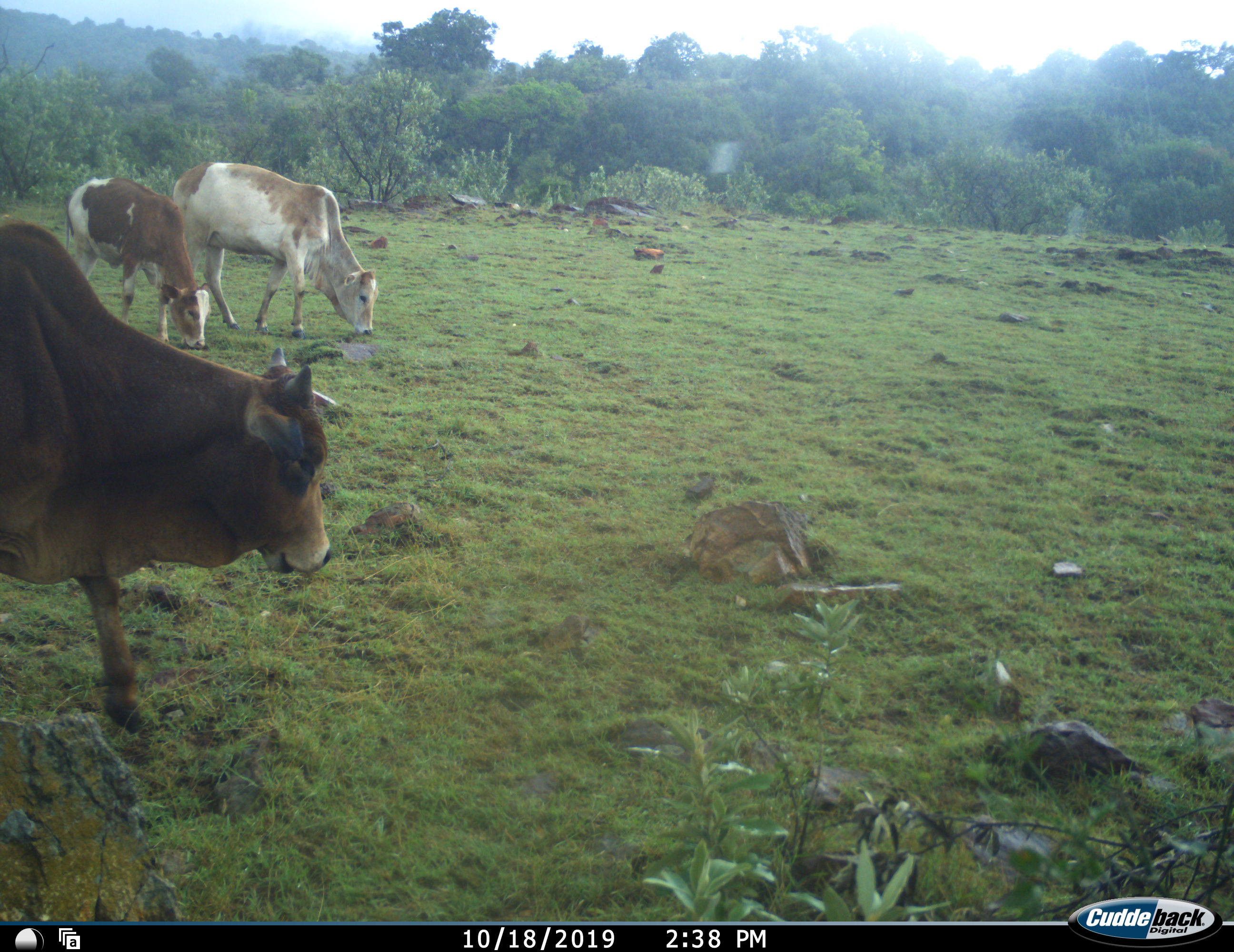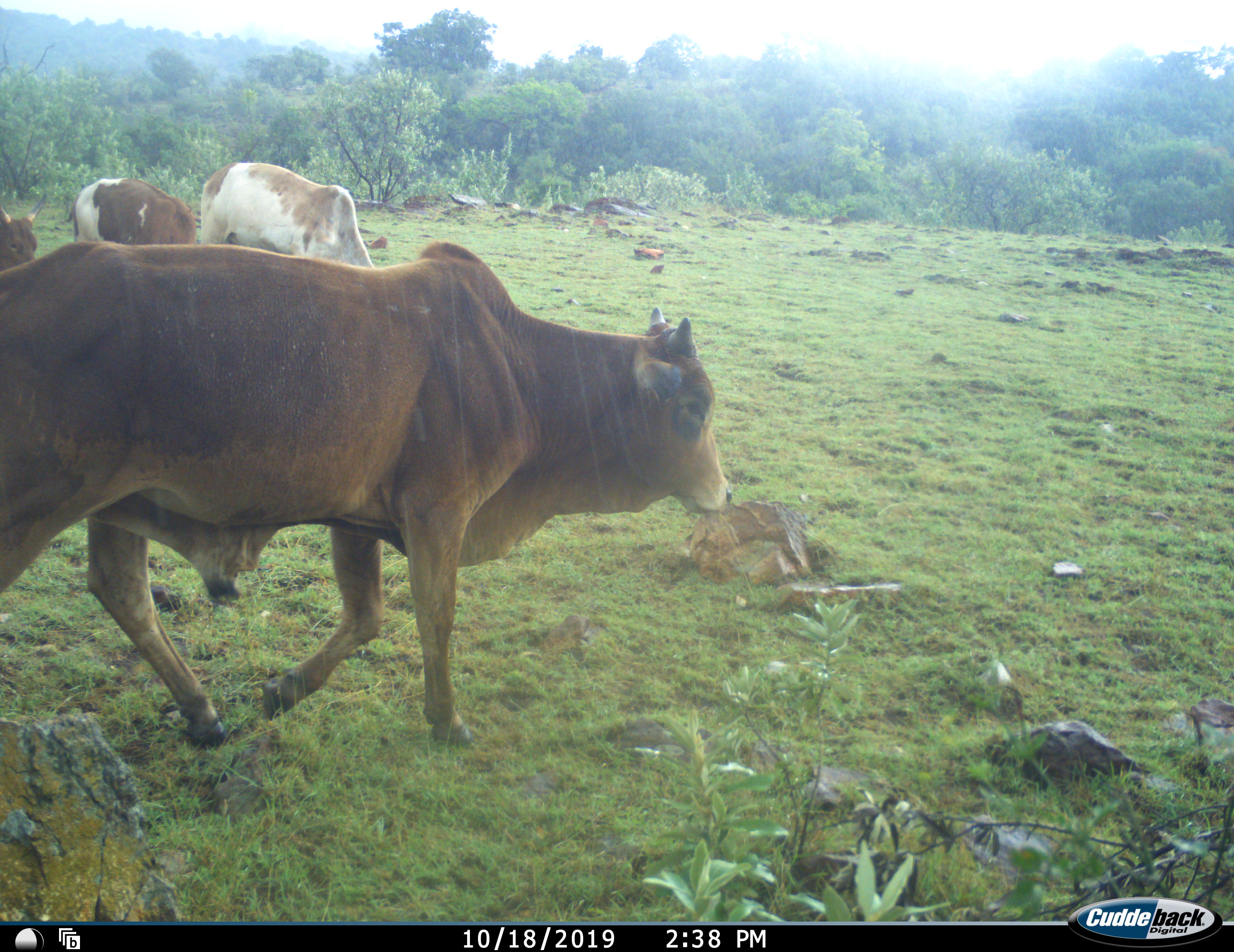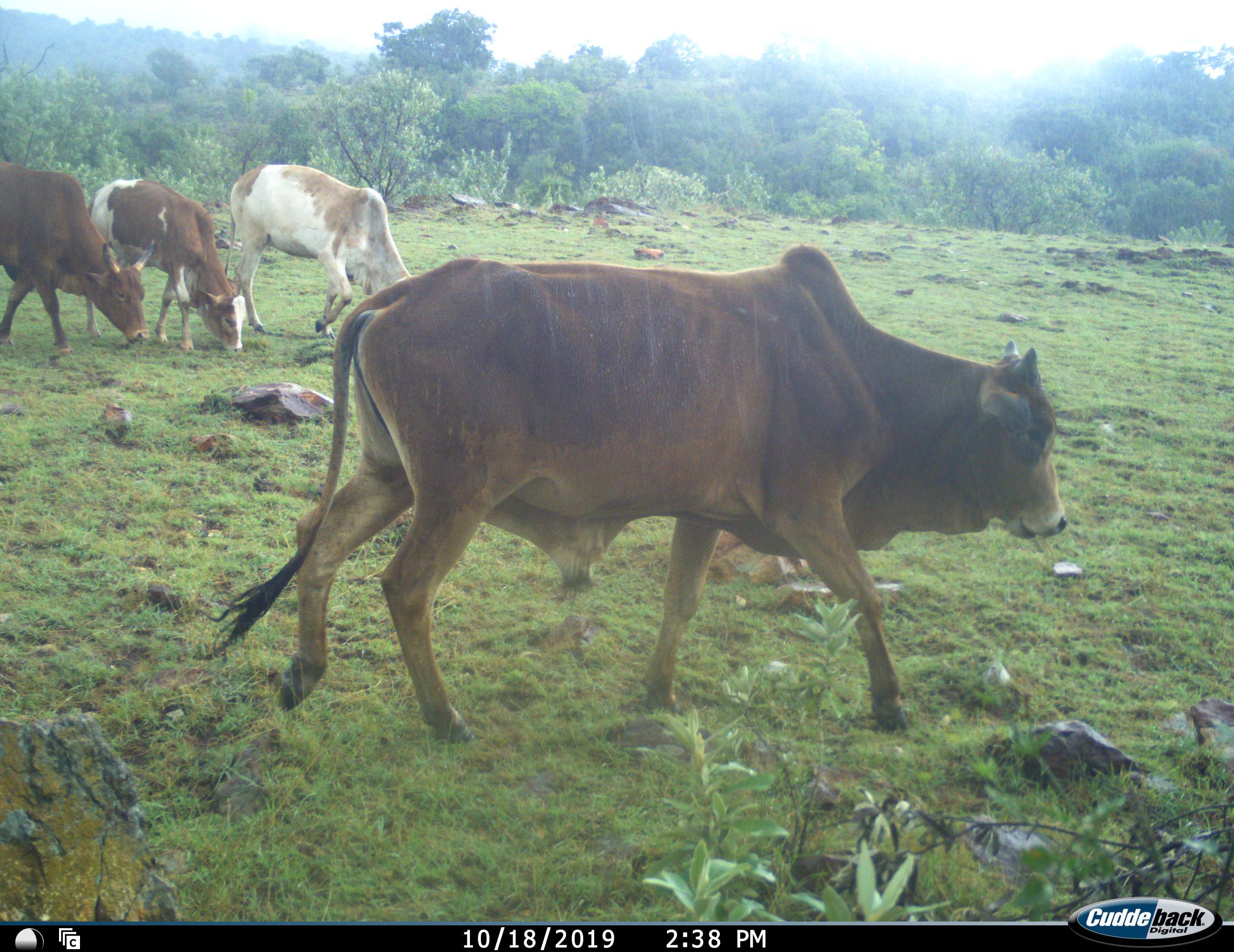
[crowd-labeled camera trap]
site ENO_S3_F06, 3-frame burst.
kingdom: Animalia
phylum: Chordata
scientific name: Vertebrata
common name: domestic animal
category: domesticanimal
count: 4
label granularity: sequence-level